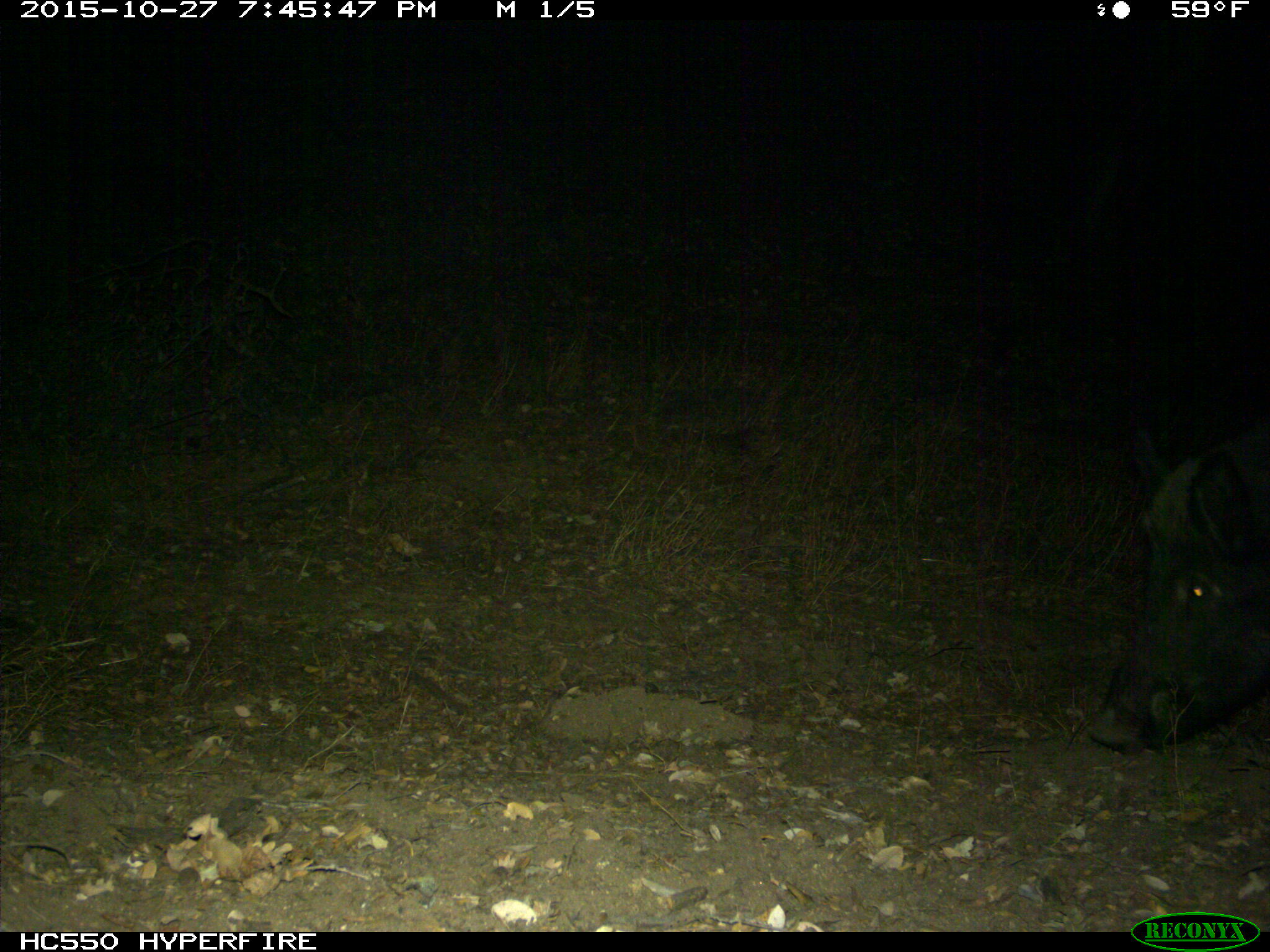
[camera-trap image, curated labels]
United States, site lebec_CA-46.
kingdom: Animalia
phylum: Chordata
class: Mammalia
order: Artiodactyla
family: Suidae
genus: Sus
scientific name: Sus scrofa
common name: wild boar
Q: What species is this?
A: Sus scrofa (wild boar).